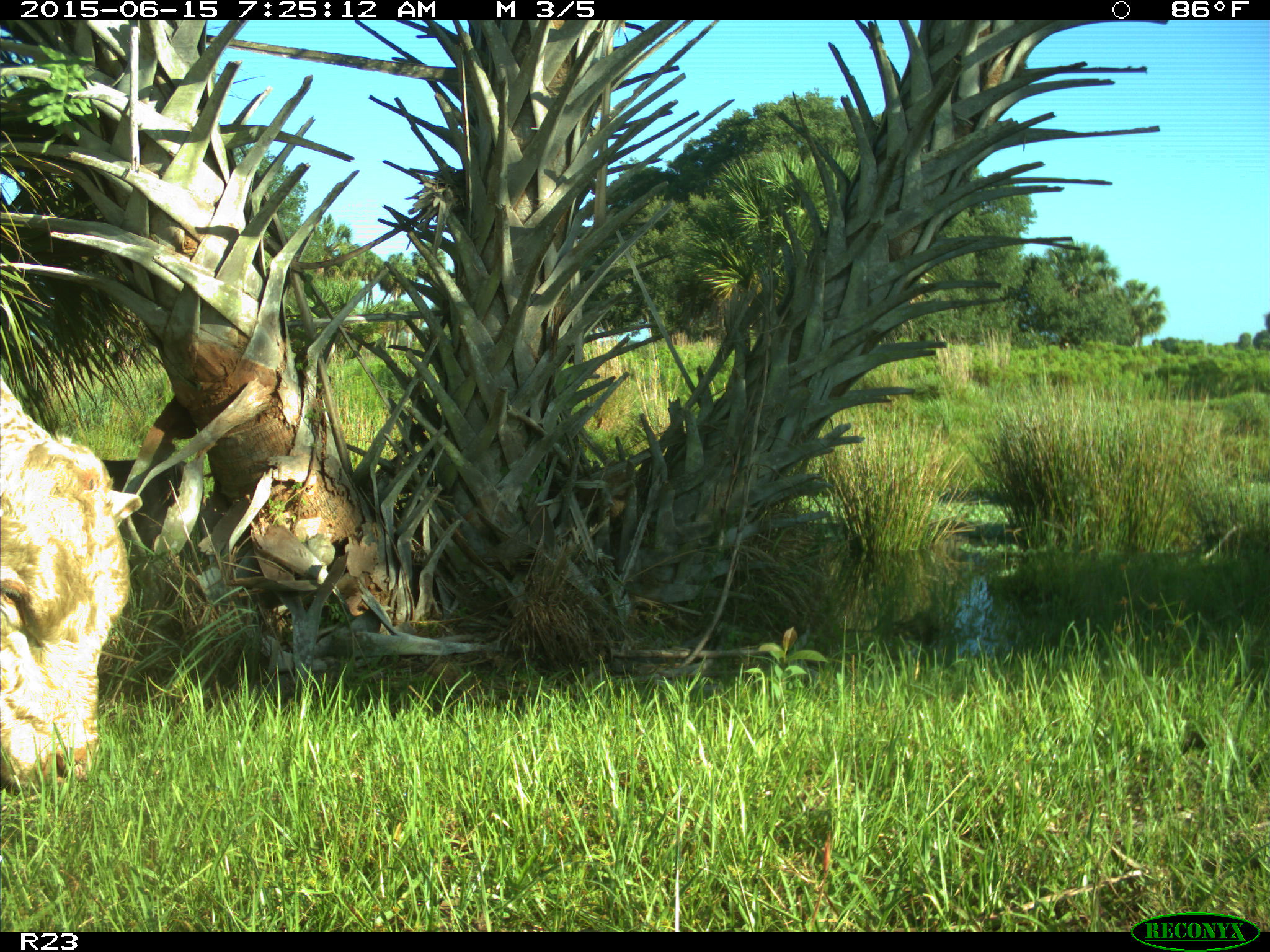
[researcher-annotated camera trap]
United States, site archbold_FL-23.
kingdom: Animalia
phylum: Chordata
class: Mammalia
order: Artiodactyla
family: Bovidae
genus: Bos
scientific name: Bos taurus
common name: domestic cow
Bos taurus (domestic cow).